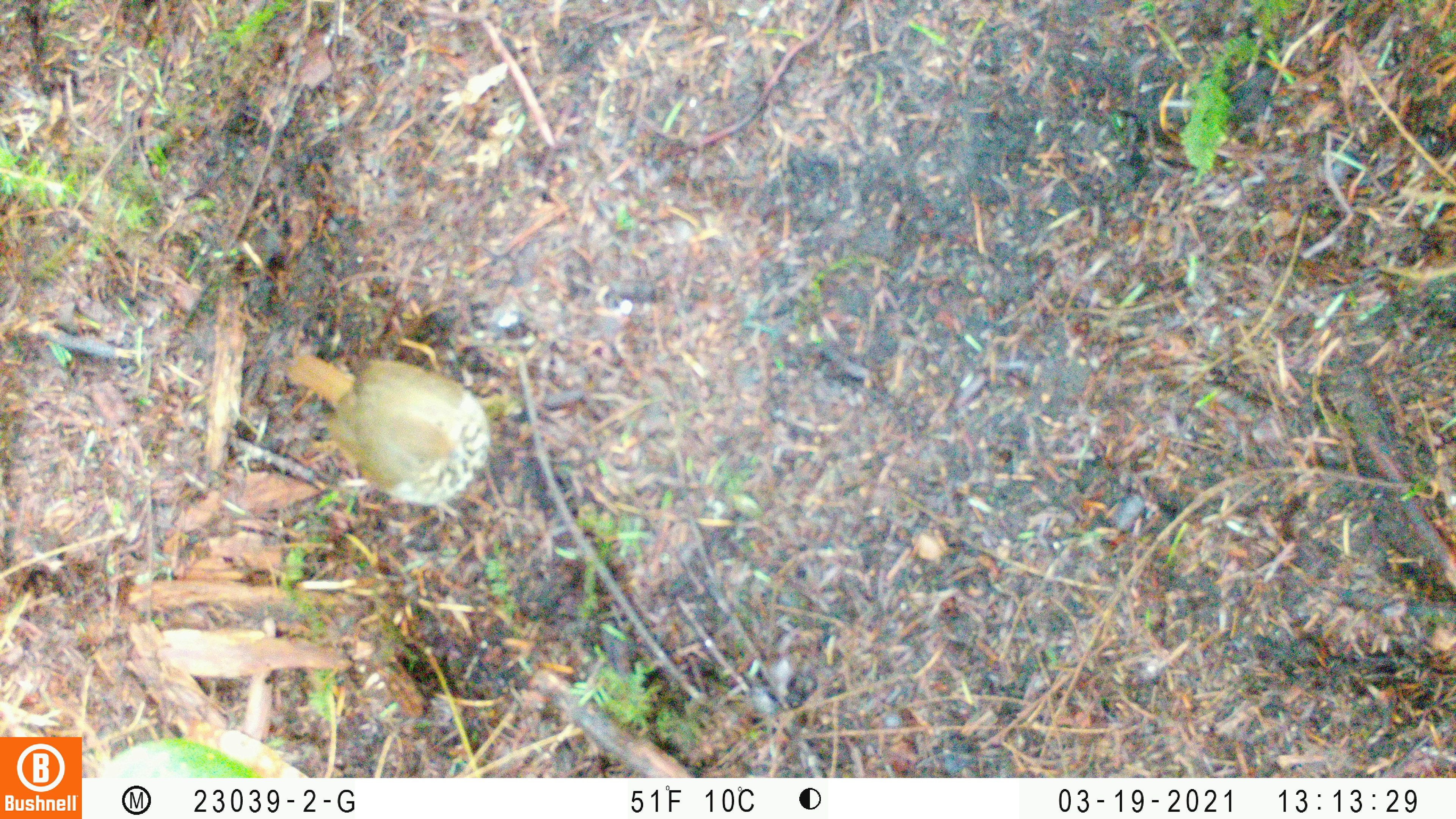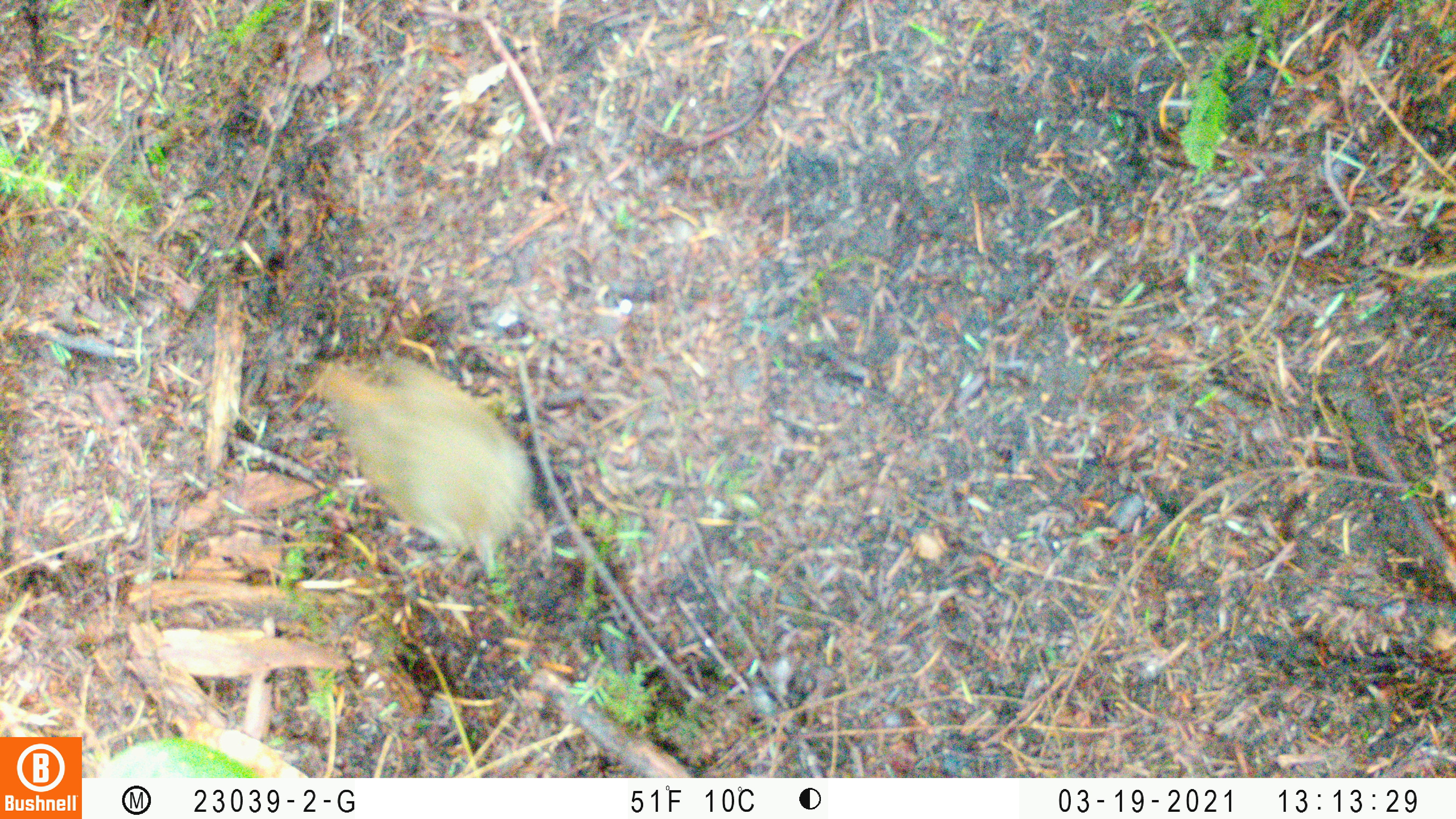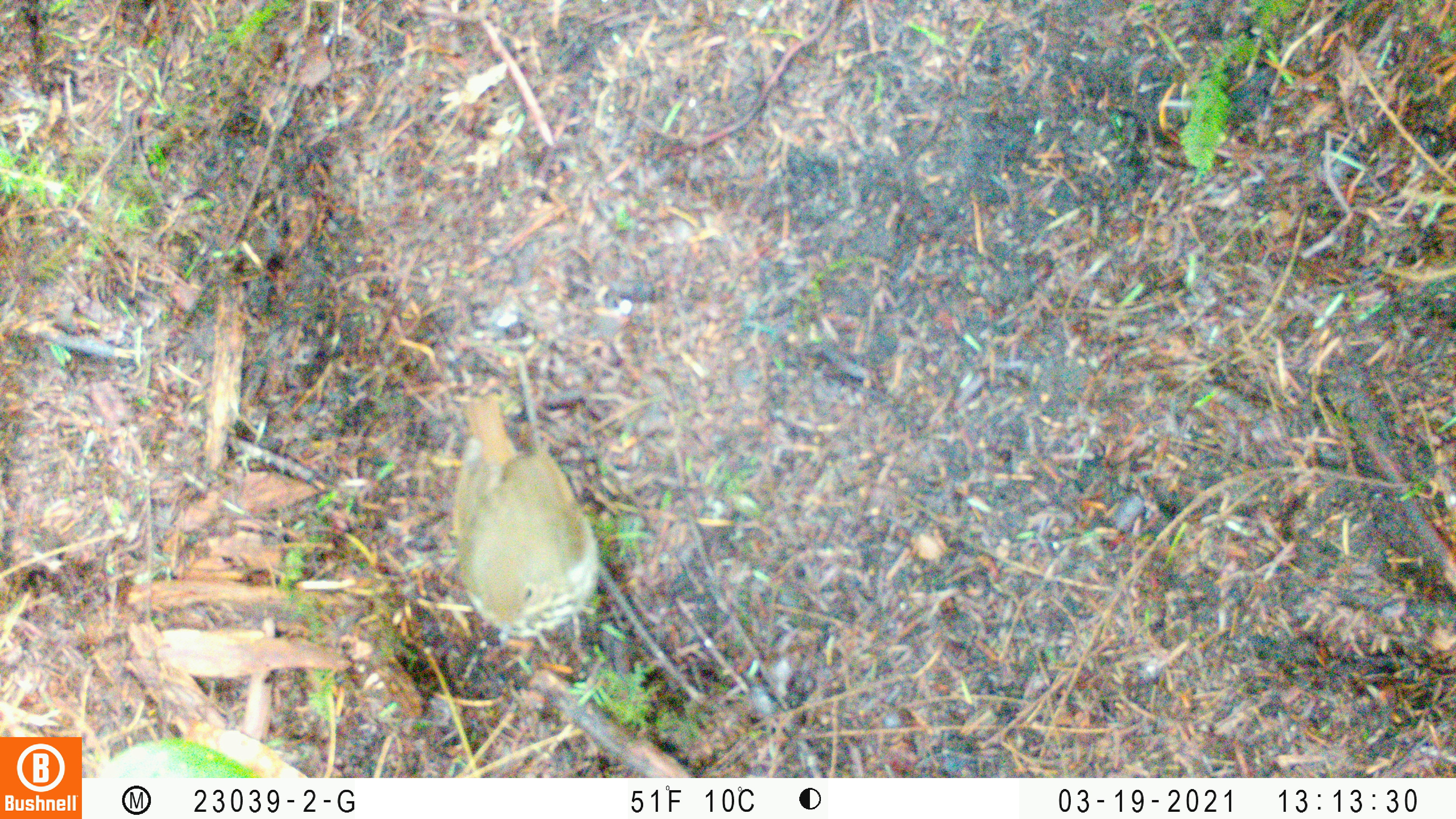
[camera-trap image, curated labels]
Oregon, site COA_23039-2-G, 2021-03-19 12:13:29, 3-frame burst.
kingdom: Animalia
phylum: Chordata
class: Aves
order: Passeriformes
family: Turdidae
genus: Catharus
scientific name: Catharus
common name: brown thrushes and nightingale-thrushes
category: catharus species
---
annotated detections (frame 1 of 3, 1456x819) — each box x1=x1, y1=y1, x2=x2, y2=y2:
catharus species: x1=256, y1=321, x2=518, y2=556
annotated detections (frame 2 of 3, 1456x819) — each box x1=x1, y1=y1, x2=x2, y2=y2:
catharus species: x1=294, y1=322, x2=543, y2=628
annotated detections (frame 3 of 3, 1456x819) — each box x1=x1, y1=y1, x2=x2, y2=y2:
catharus species: x1=419, y1=382, x2=644, y2=672